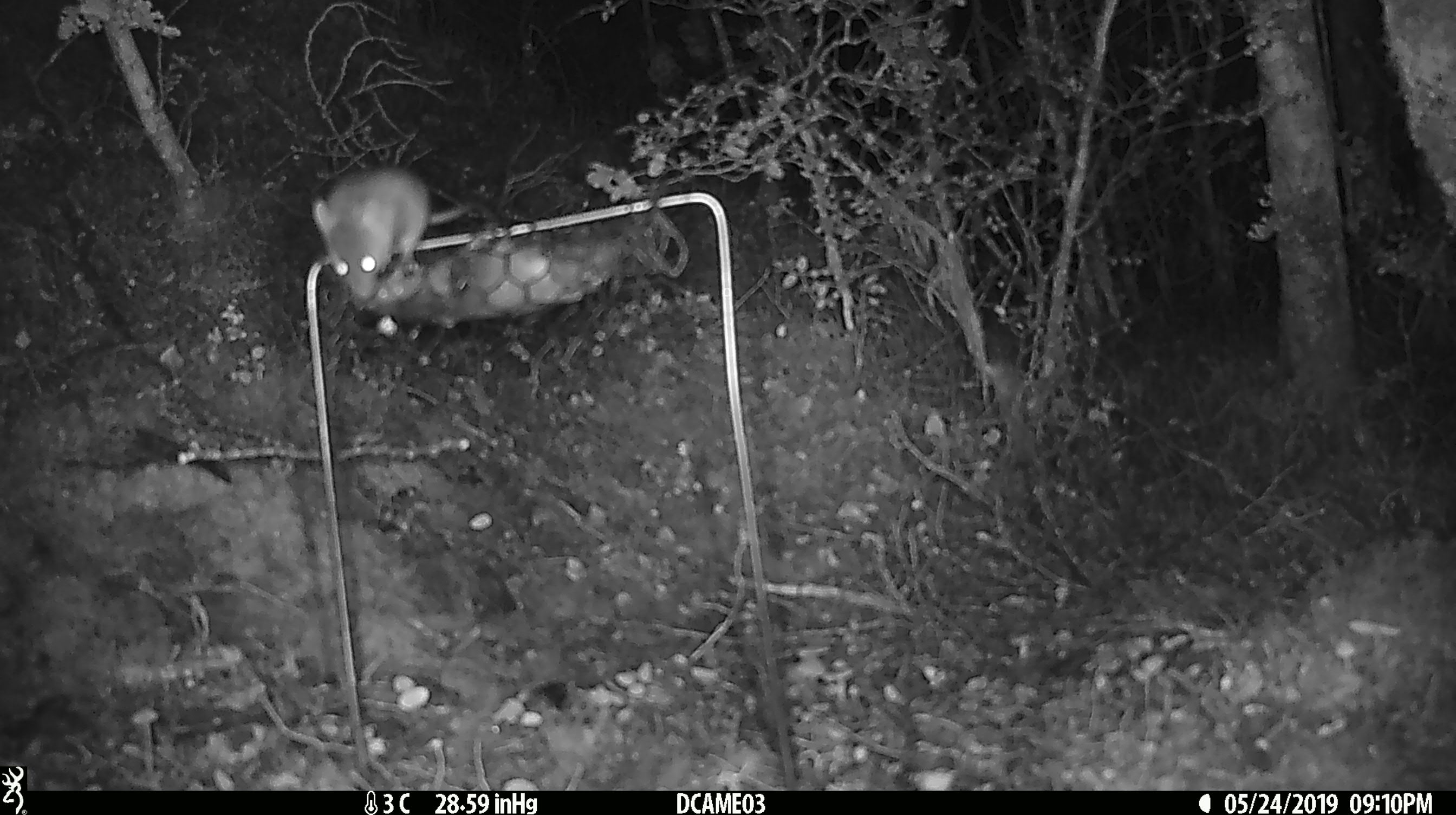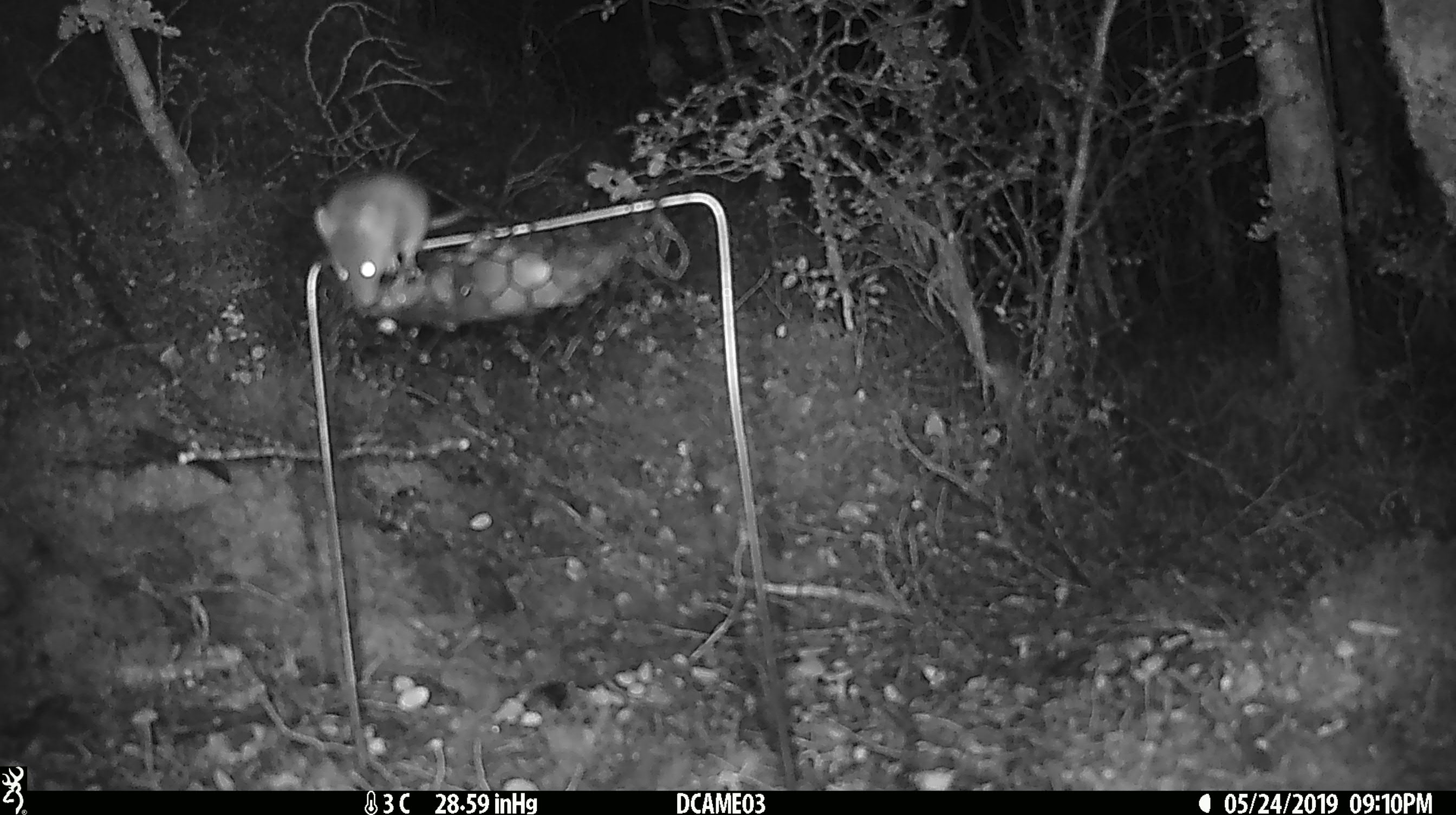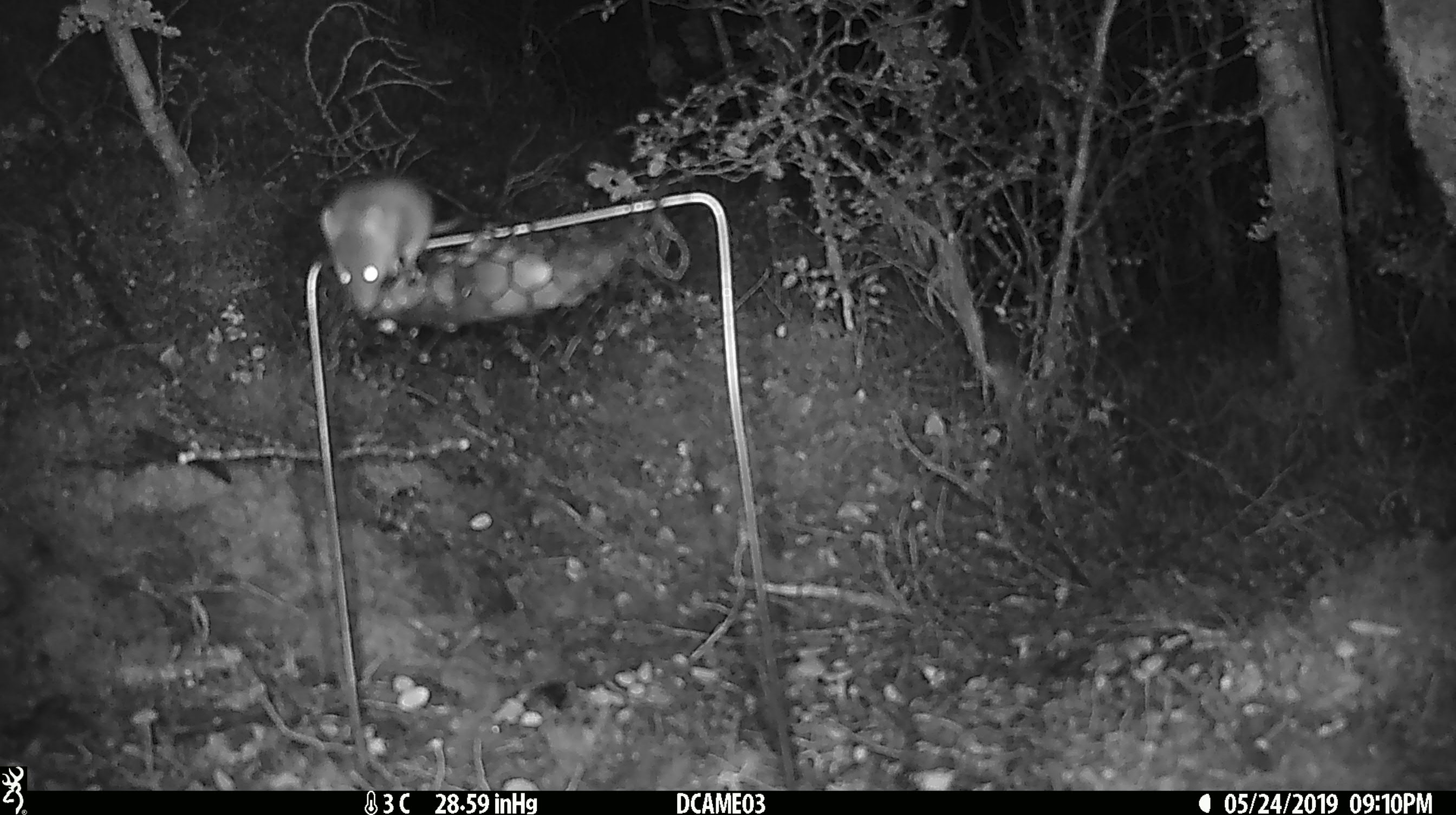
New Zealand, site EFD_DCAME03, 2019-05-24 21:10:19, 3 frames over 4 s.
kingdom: Animalia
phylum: Chordata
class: Mammalia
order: Rodentia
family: Muridae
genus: Mus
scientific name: Mus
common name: mouse